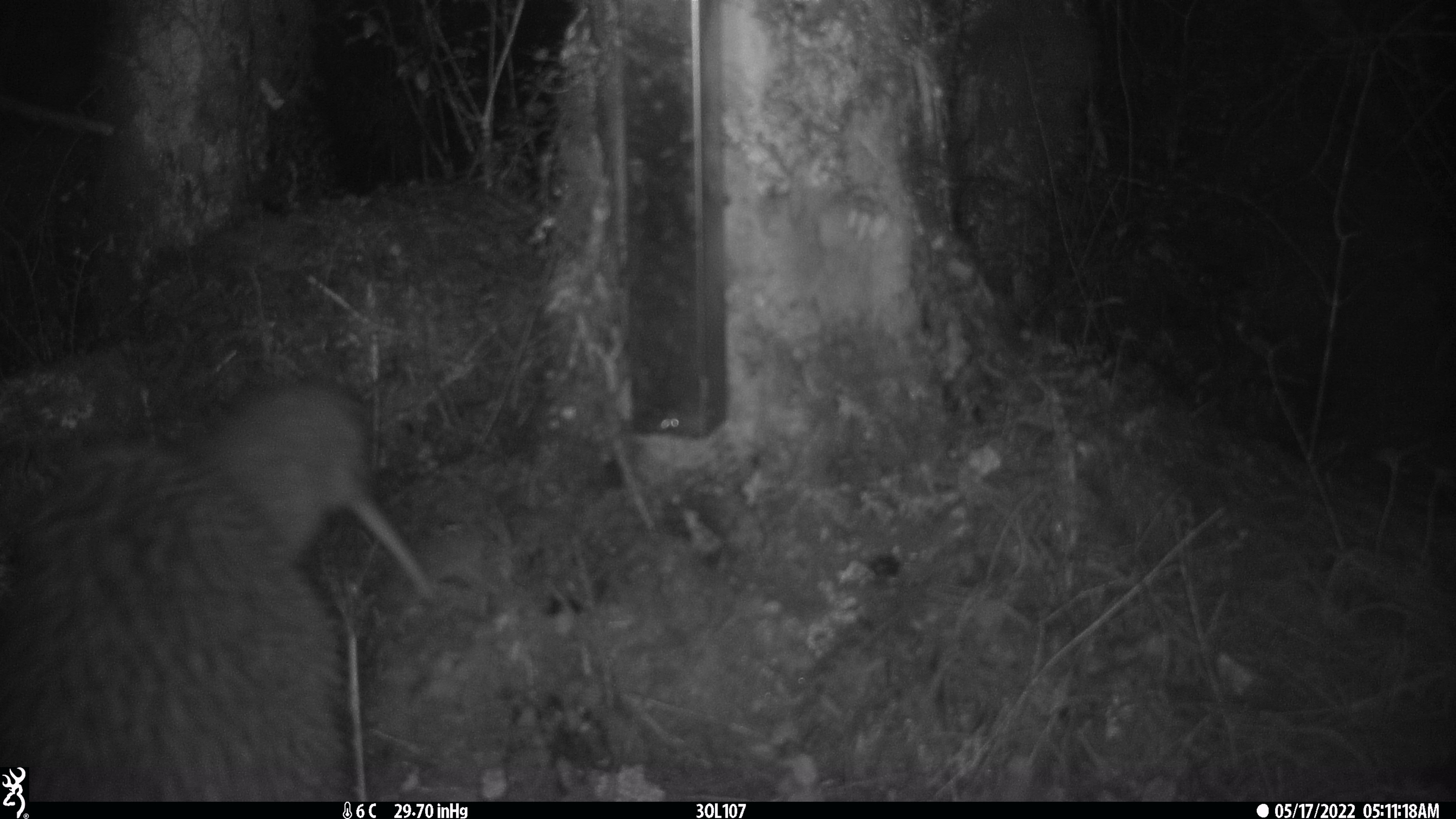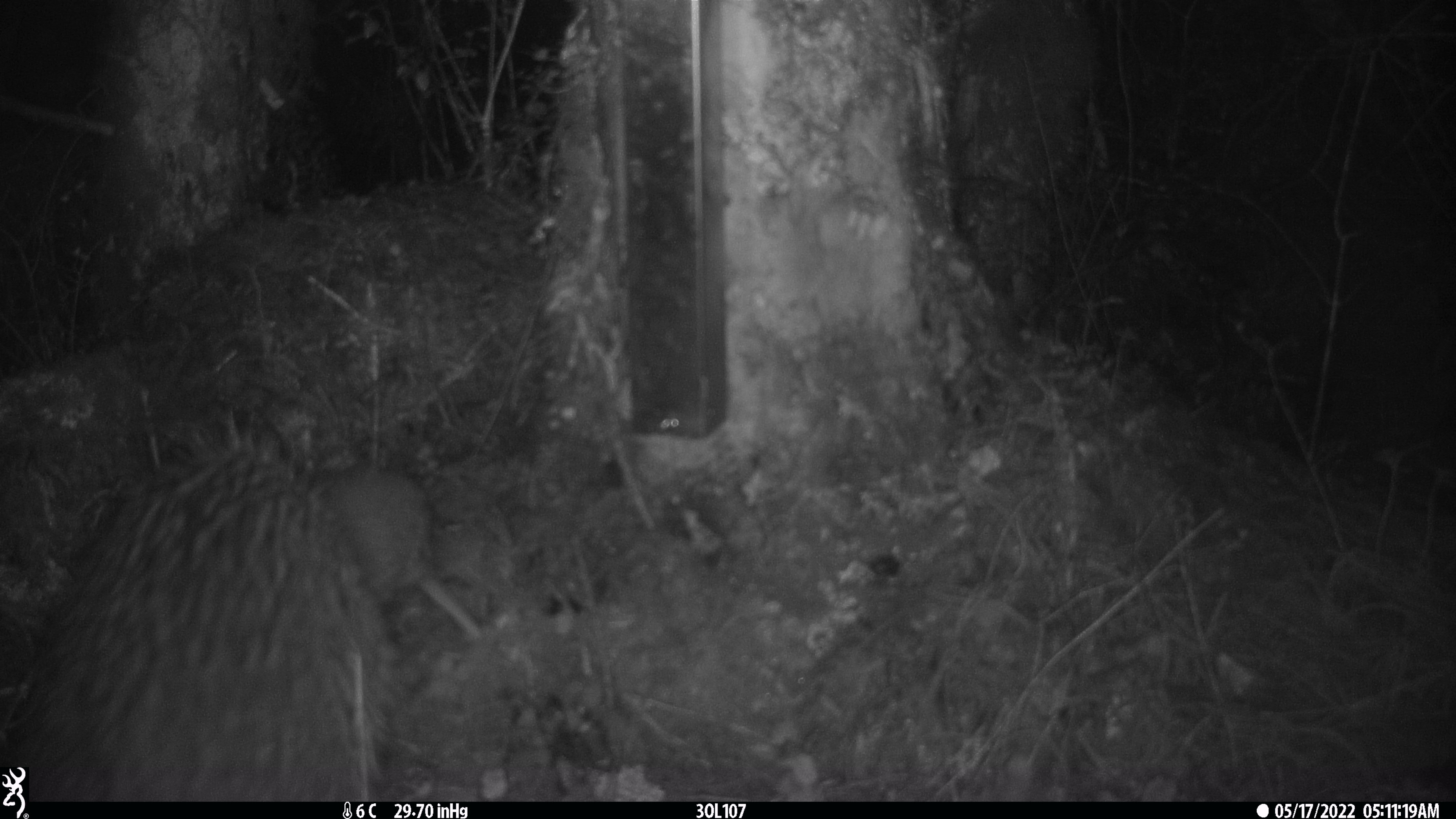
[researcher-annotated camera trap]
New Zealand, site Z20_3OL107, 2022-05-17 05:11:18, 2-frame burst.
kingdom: Animalia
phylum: Chordata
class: Aves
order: Apterygiformes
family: Apterygidae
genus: Apteryx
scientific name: Apteryx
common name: kiwi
Kiwi (Apteryx).